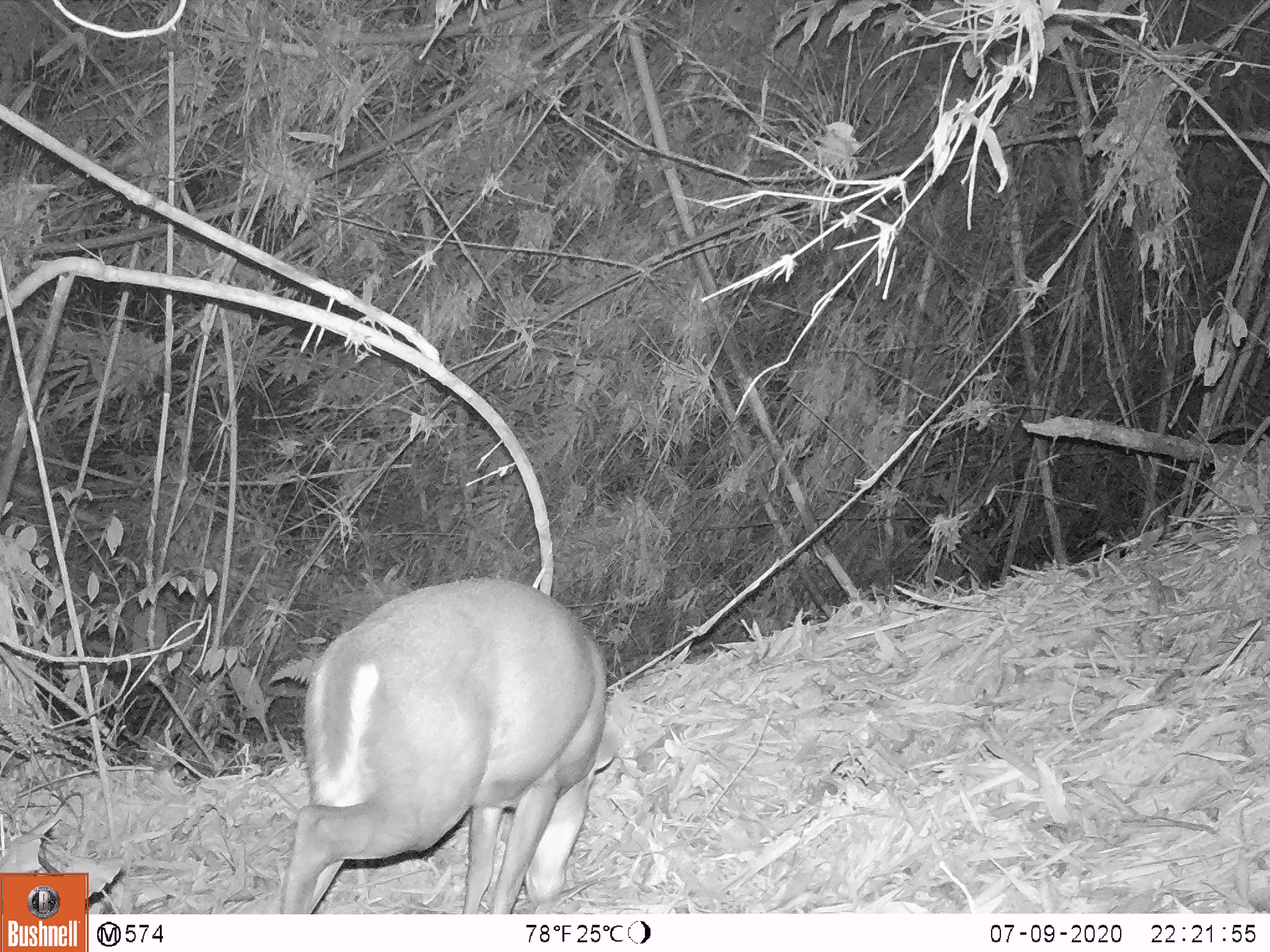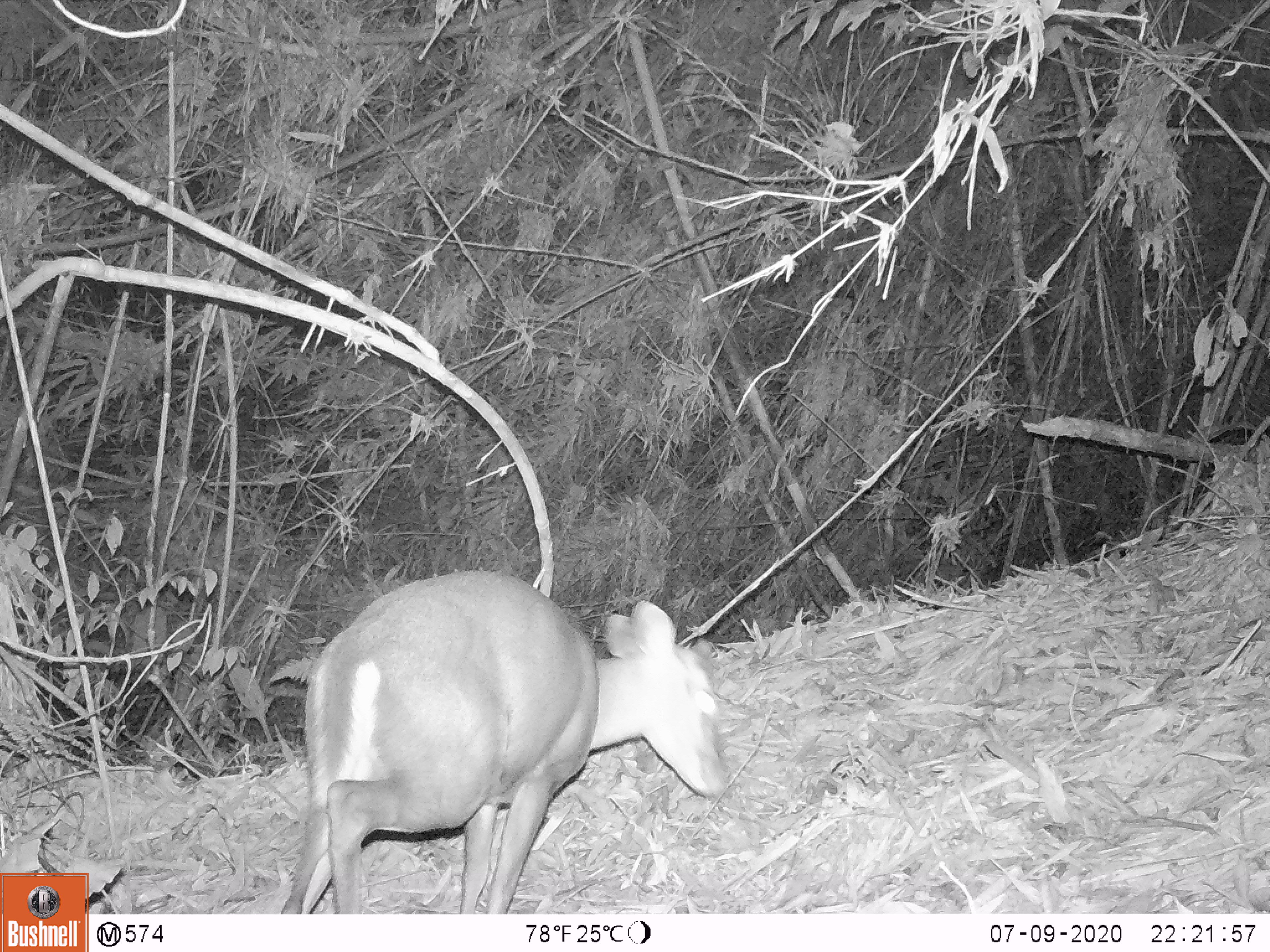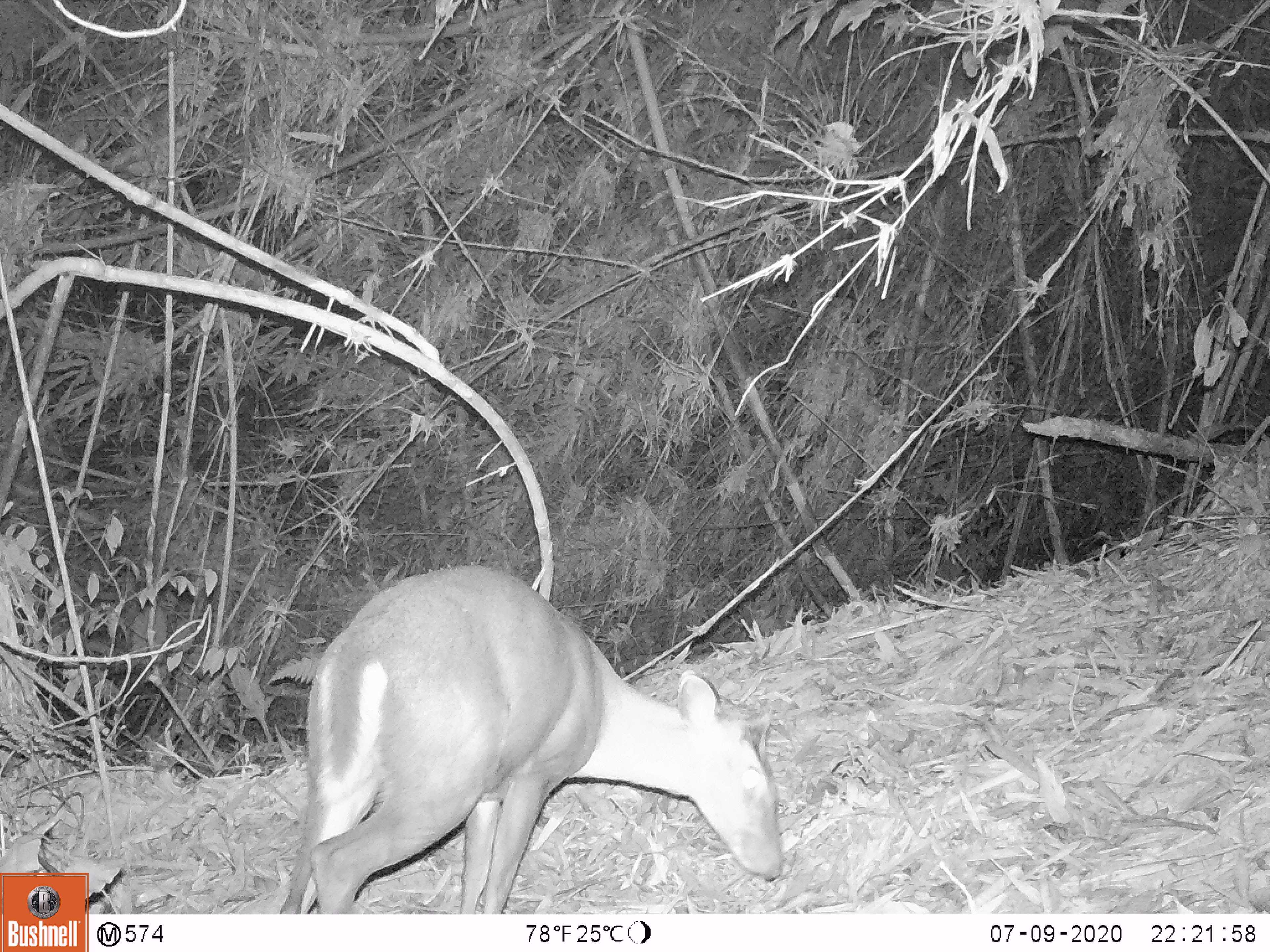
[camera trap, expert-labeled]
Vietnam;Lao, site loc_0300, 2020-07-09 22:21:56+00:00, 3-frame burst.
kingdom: Animalia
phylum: Chordata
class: Mammalia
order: Artiodactyla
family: Cervidae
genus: Muntiacus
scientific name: Muntiacus rooseveltorum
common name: roosevelt's muntjac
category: roosevelts muntjac group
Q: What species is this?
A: Roosevelts muntjac group (roosevelt's muntjac) (Muntiacus rooseveltorum).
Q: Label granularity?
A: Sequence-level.